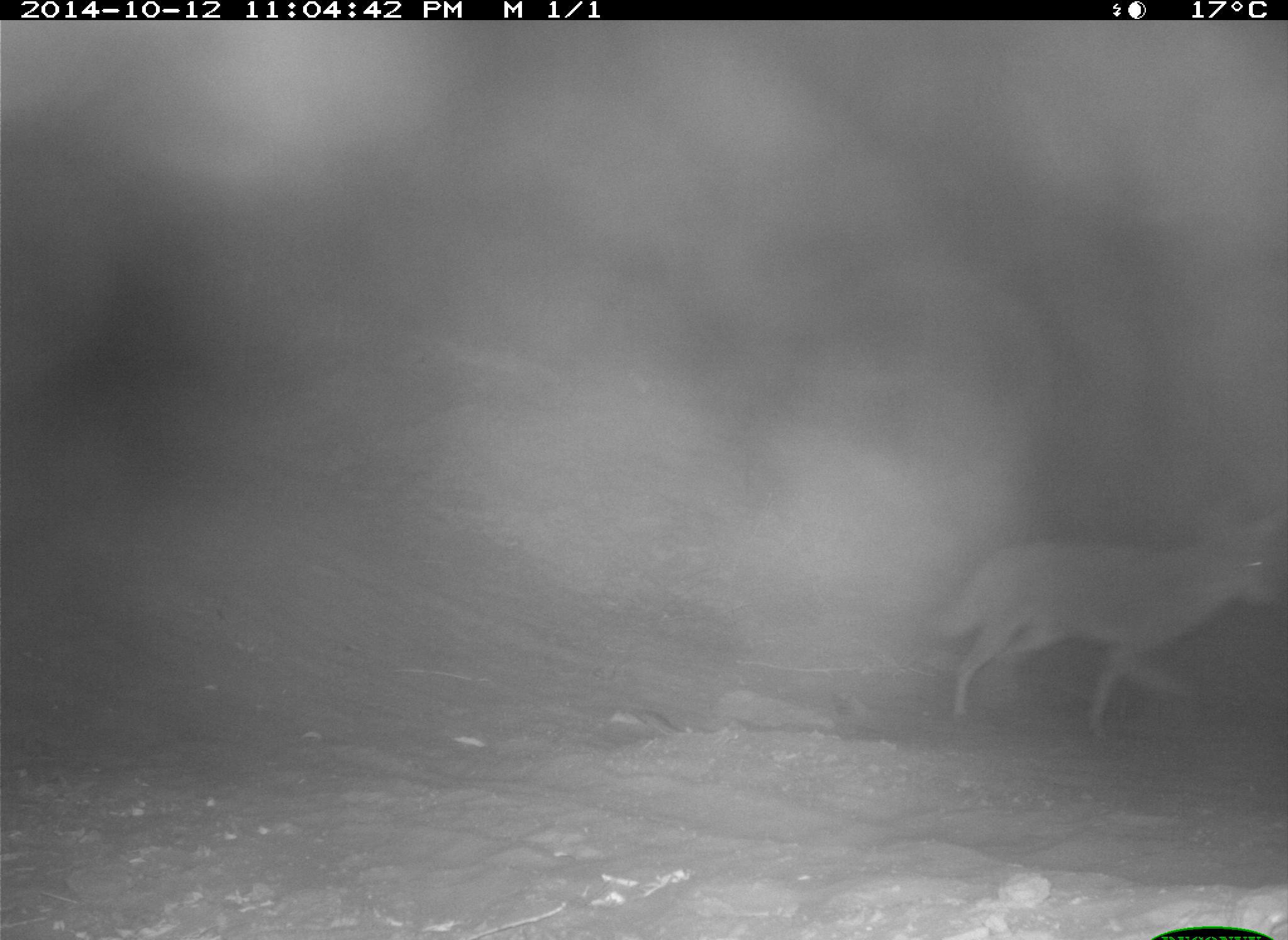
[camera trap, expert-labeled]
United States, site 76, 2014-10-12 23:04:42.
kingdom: Animalia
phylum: Chordata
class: Mammalia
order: Carnivora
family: Canidae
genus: Canis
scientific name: Canis latrans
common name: coyote